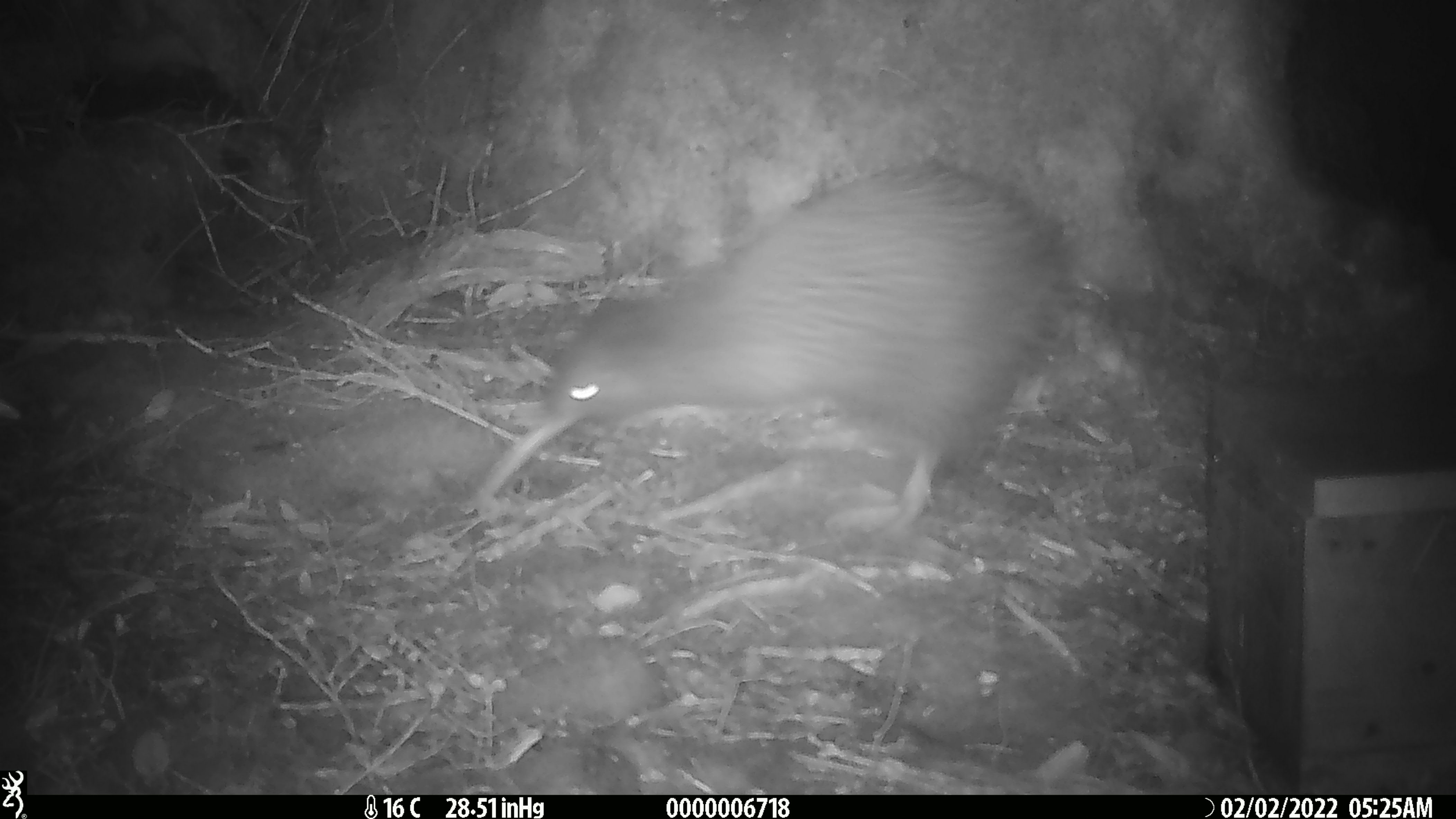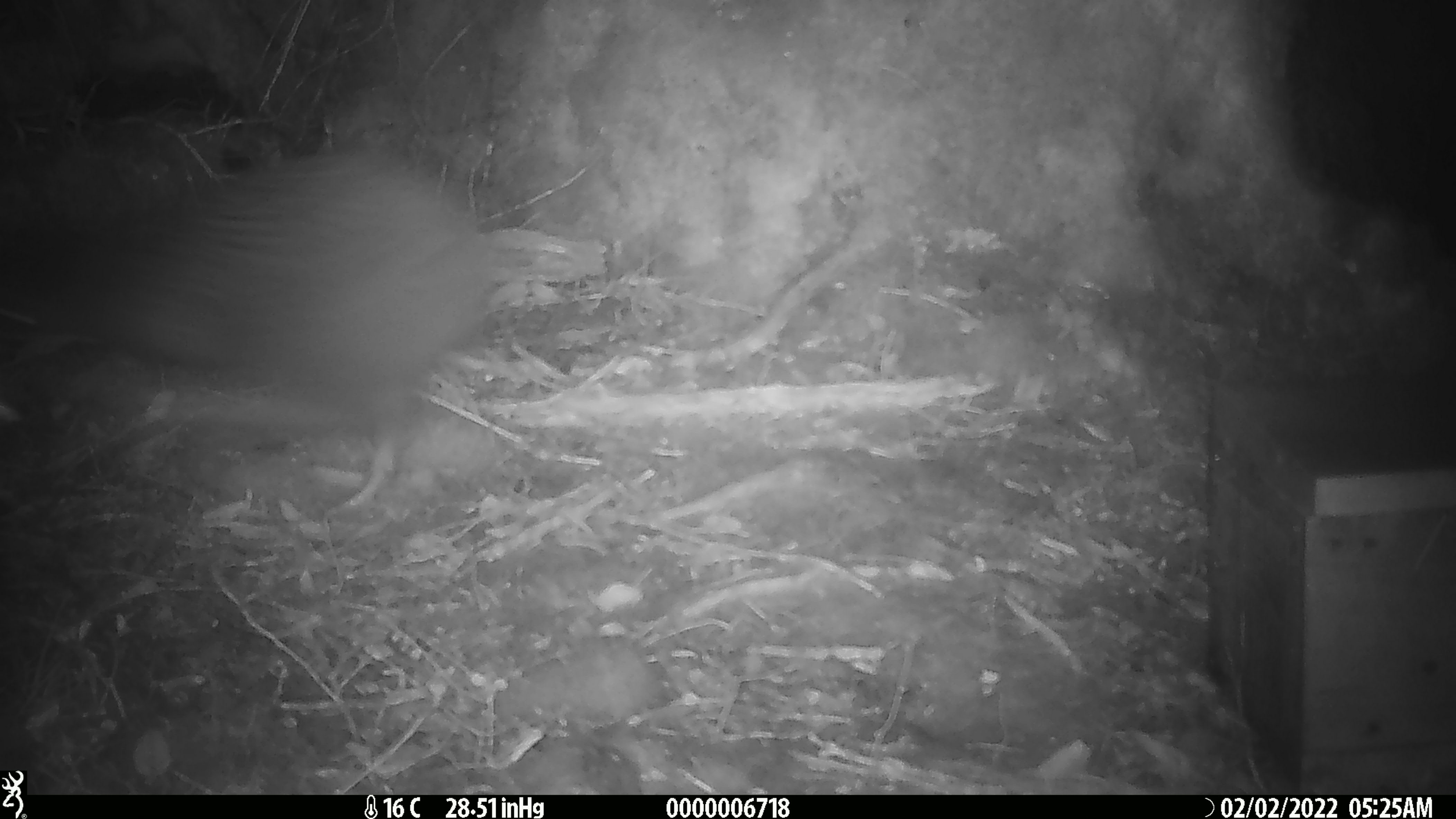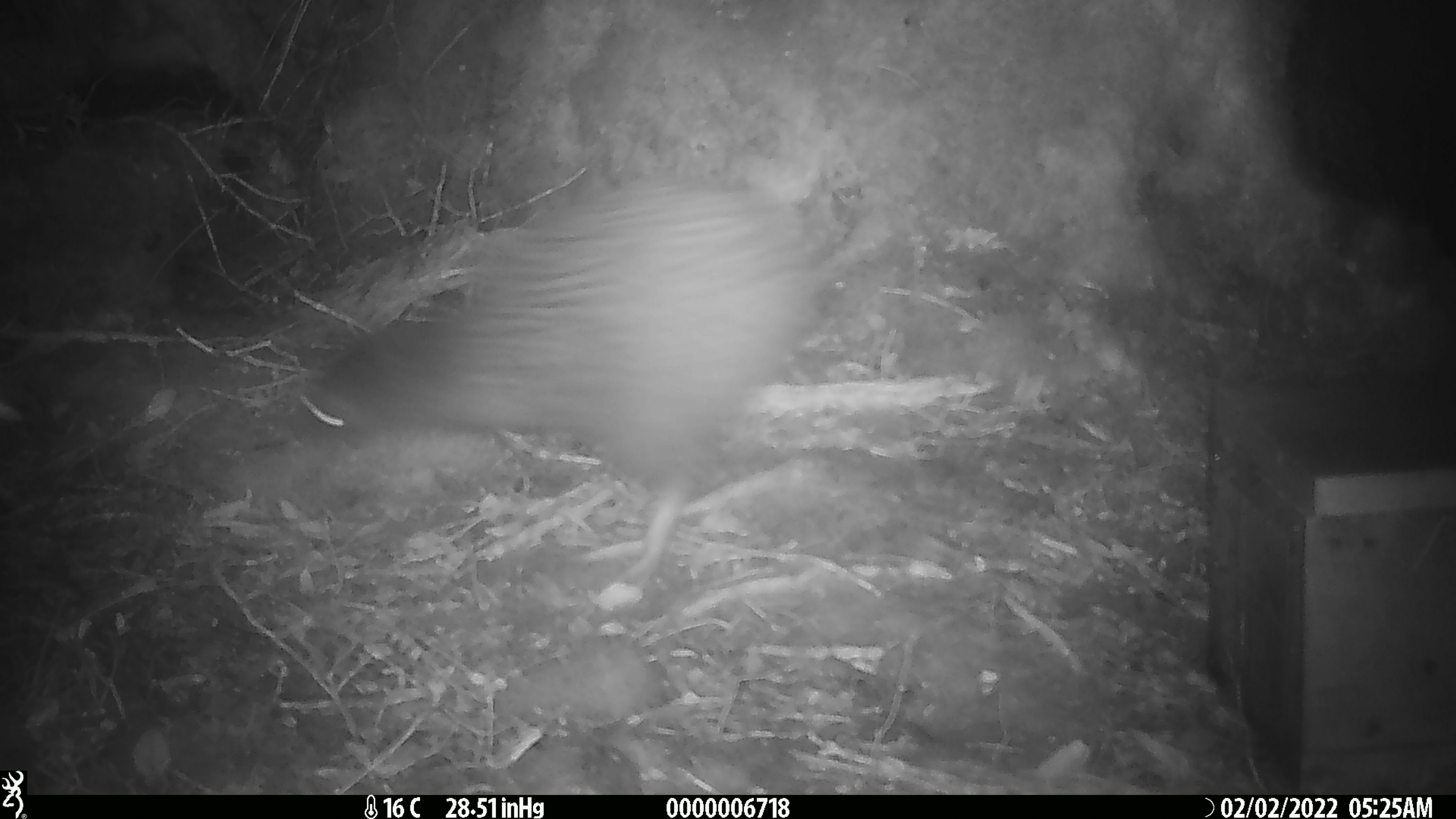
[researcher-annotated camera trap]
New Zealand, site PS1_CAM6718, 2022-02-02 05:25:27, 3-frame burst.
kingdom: Animalia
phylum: Chordata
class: Aves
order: Apterygiformes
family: Apterygidae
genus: Apteryx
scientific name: Apteryx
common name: kiwi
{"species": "kiwi (Apteryx)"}